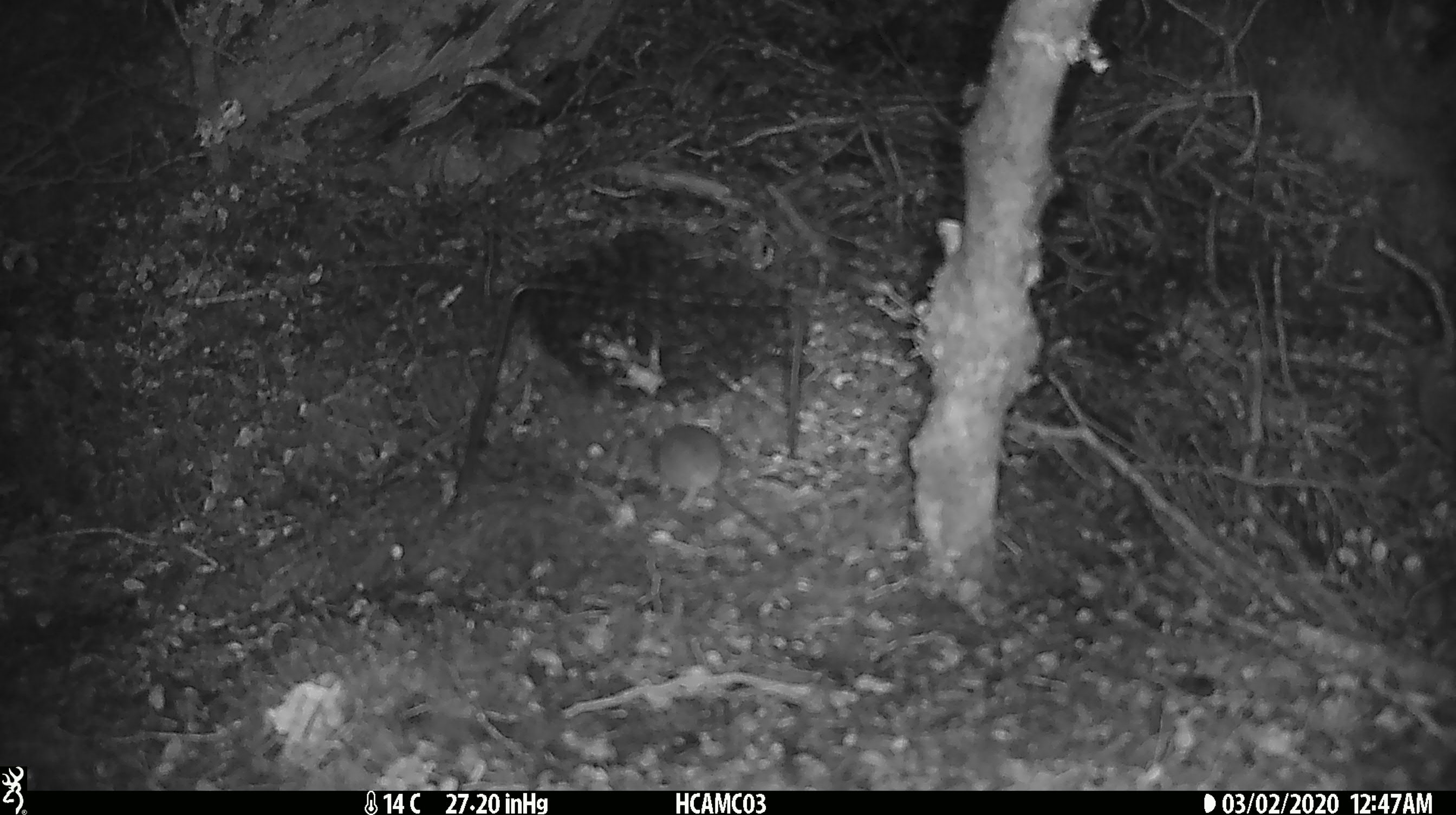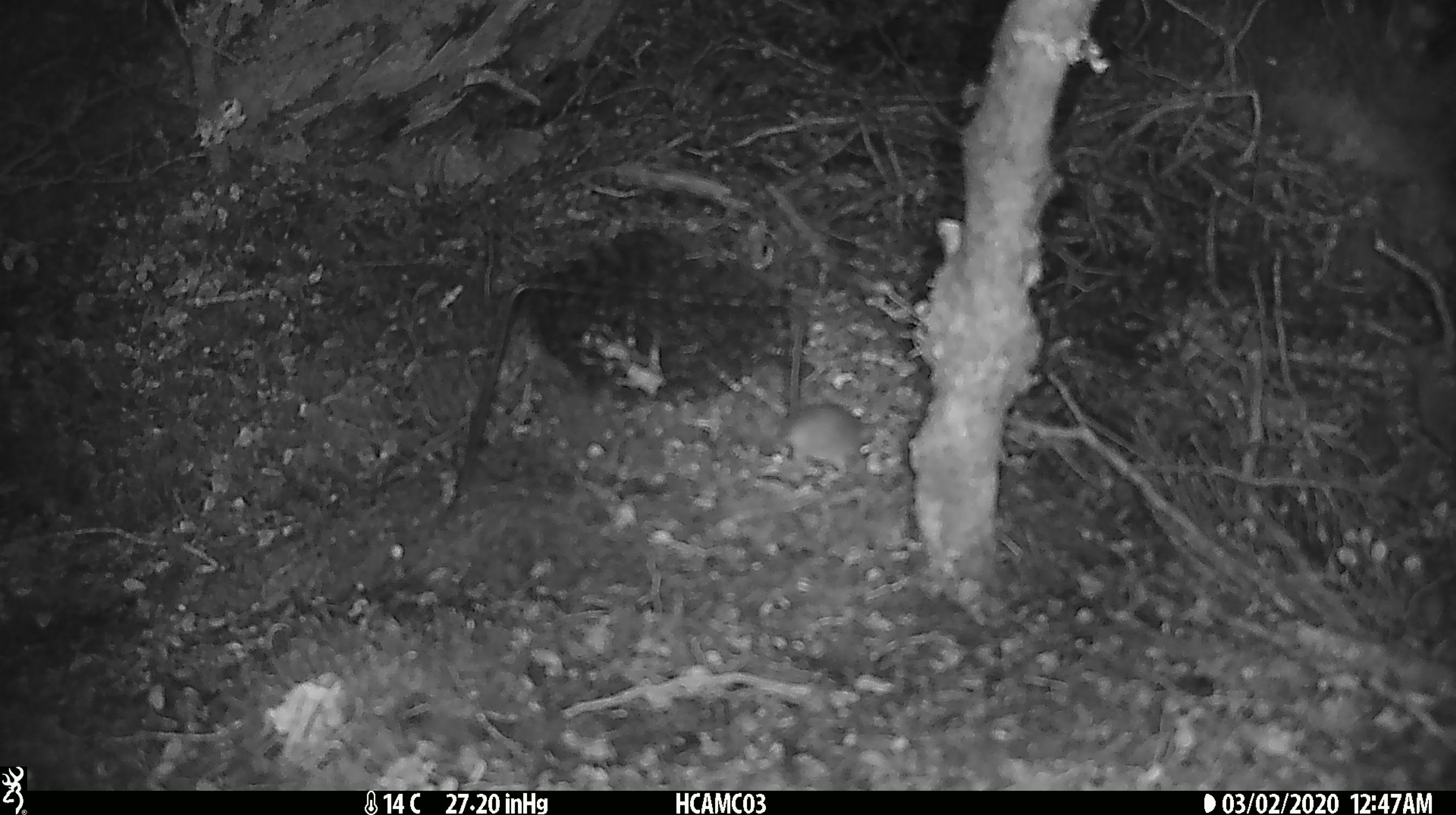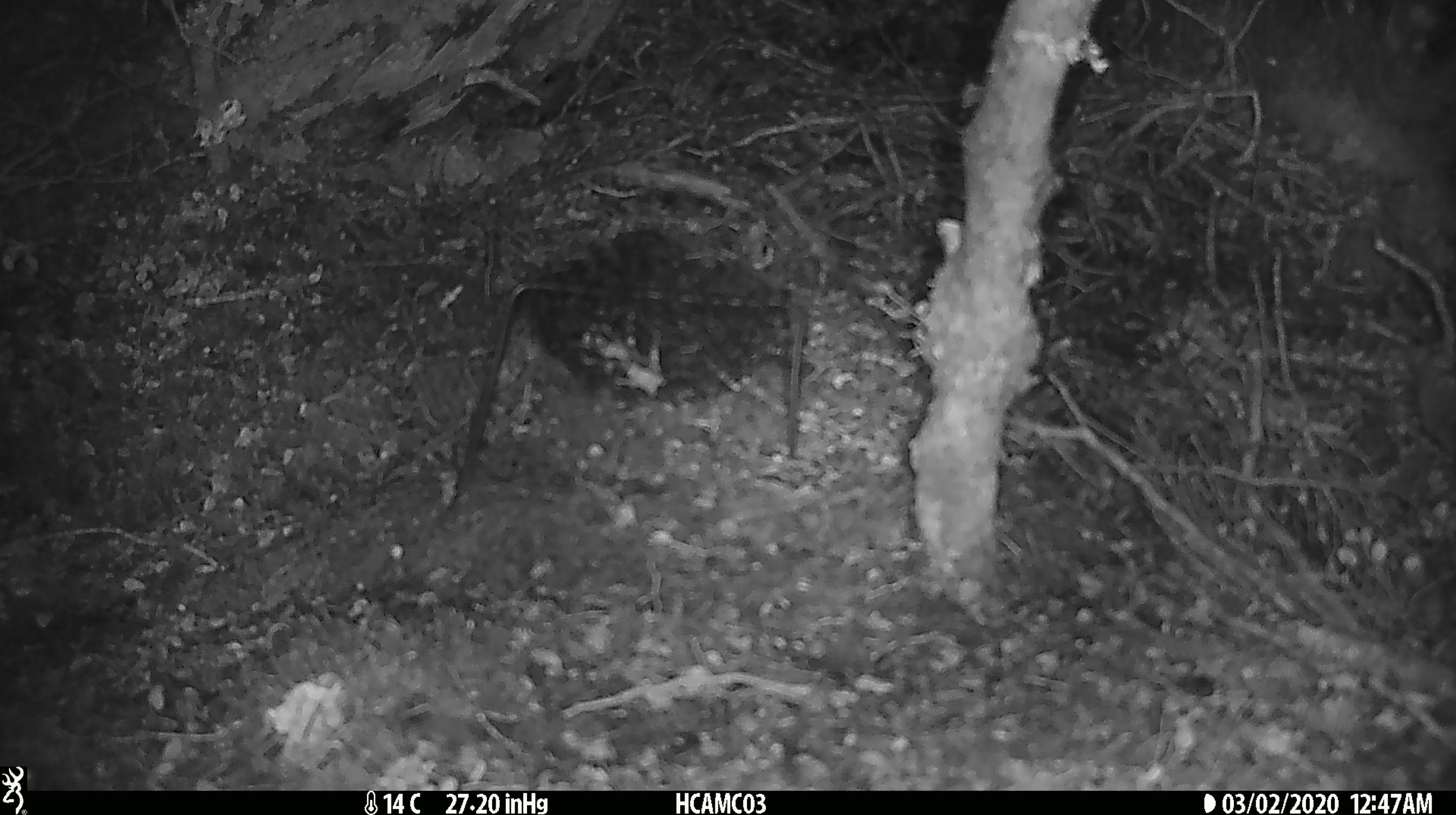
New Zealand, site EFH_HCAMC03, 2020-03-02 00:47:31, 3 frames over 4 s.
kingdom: Animalia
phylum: Chordata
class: Mammalia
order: Rodentia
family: Muridae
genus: Mus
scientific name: Mus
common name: mouse